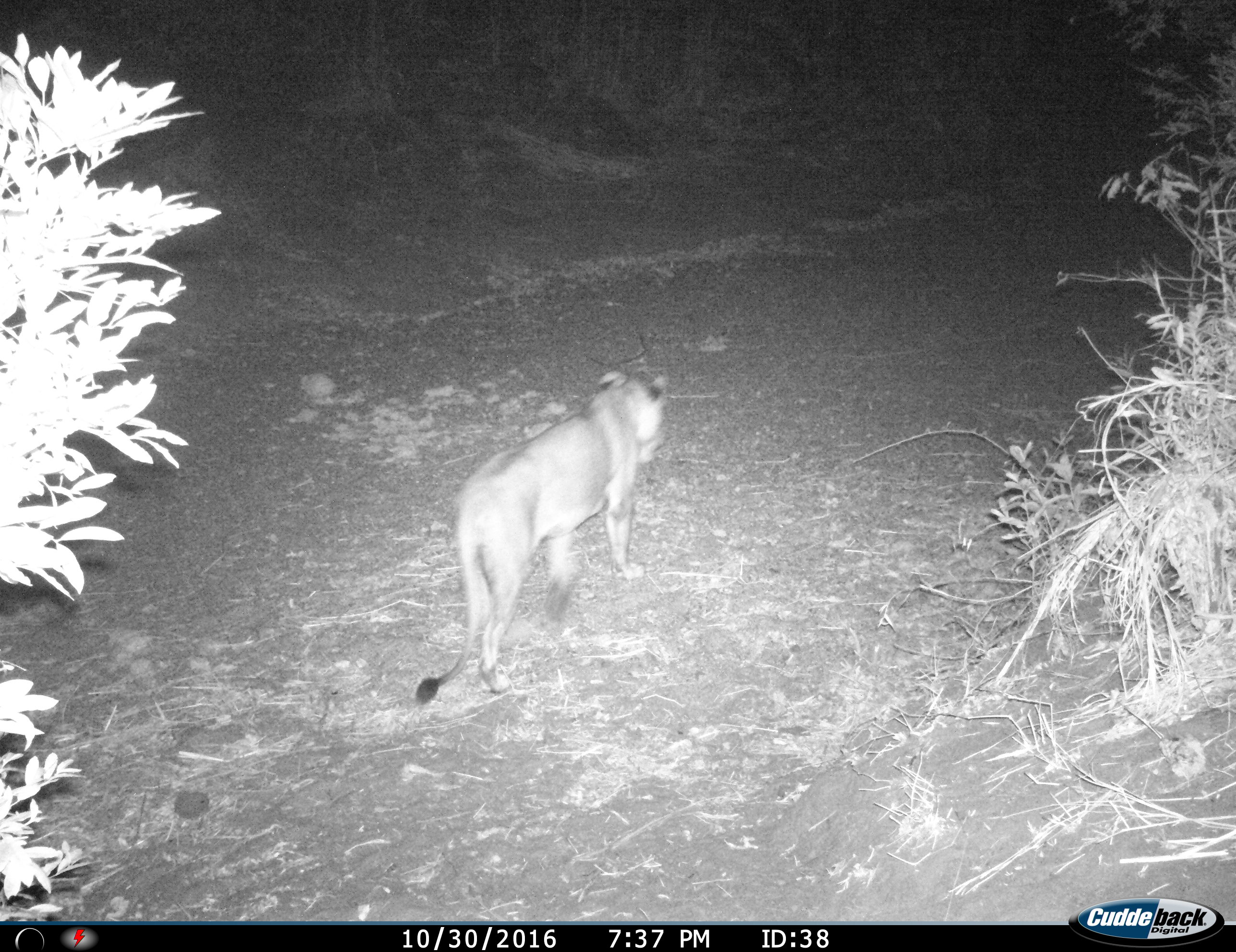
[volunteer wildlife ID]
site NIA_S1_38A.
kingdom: Animalia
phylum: Chordata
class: Mammalia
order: Carnivora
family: Felidae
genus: Panthera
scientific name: Panthera leo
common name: lion female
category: lionfemale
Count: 1.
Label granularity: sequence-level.